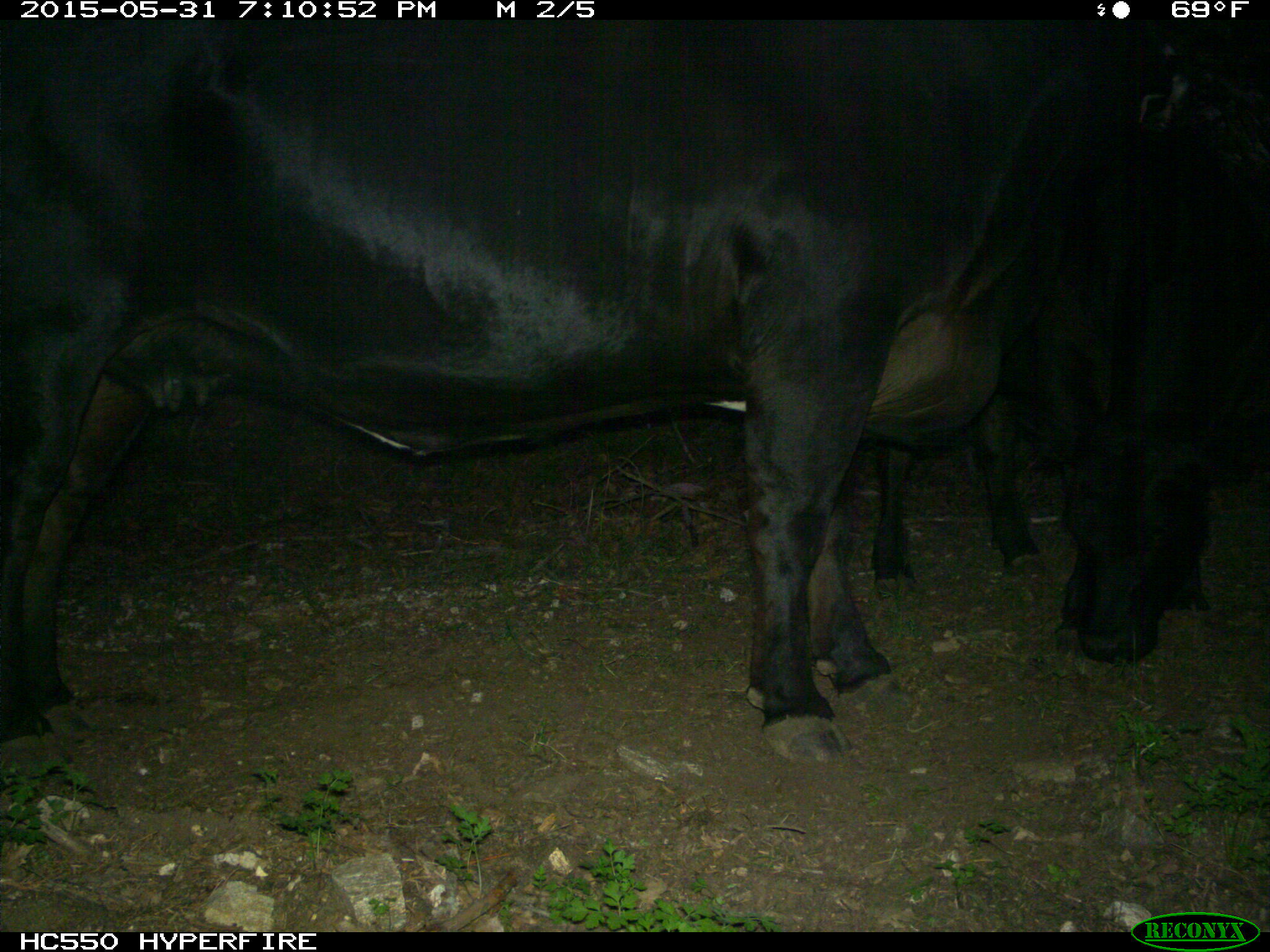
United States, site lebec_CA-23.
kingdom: Animalia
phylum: Chordata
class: Mammalia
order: Artiodactyla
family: Bovidae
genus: Bos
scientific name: Bos taurus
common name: domestic cow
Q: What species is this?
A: Bos taurus (domestic cow).